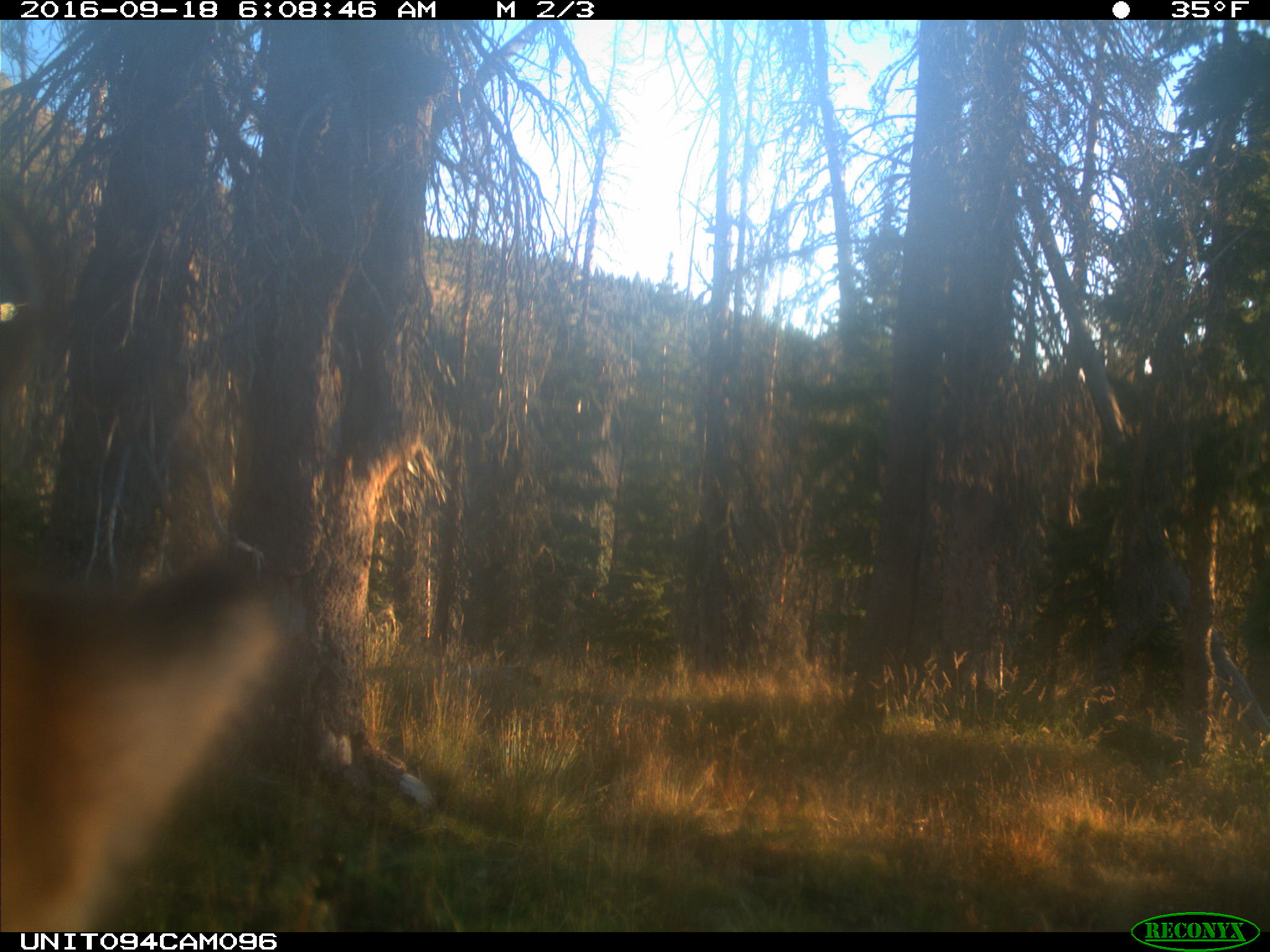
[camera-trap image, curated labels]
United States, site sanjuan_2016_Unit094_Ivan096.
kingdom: Animalia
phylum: Chordata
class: Mammalia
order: Artiodactyla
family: Cervidae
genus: Cervus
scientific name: Cervus elaphus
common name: red deer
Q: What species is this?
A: Cervus elaphus (red deer).